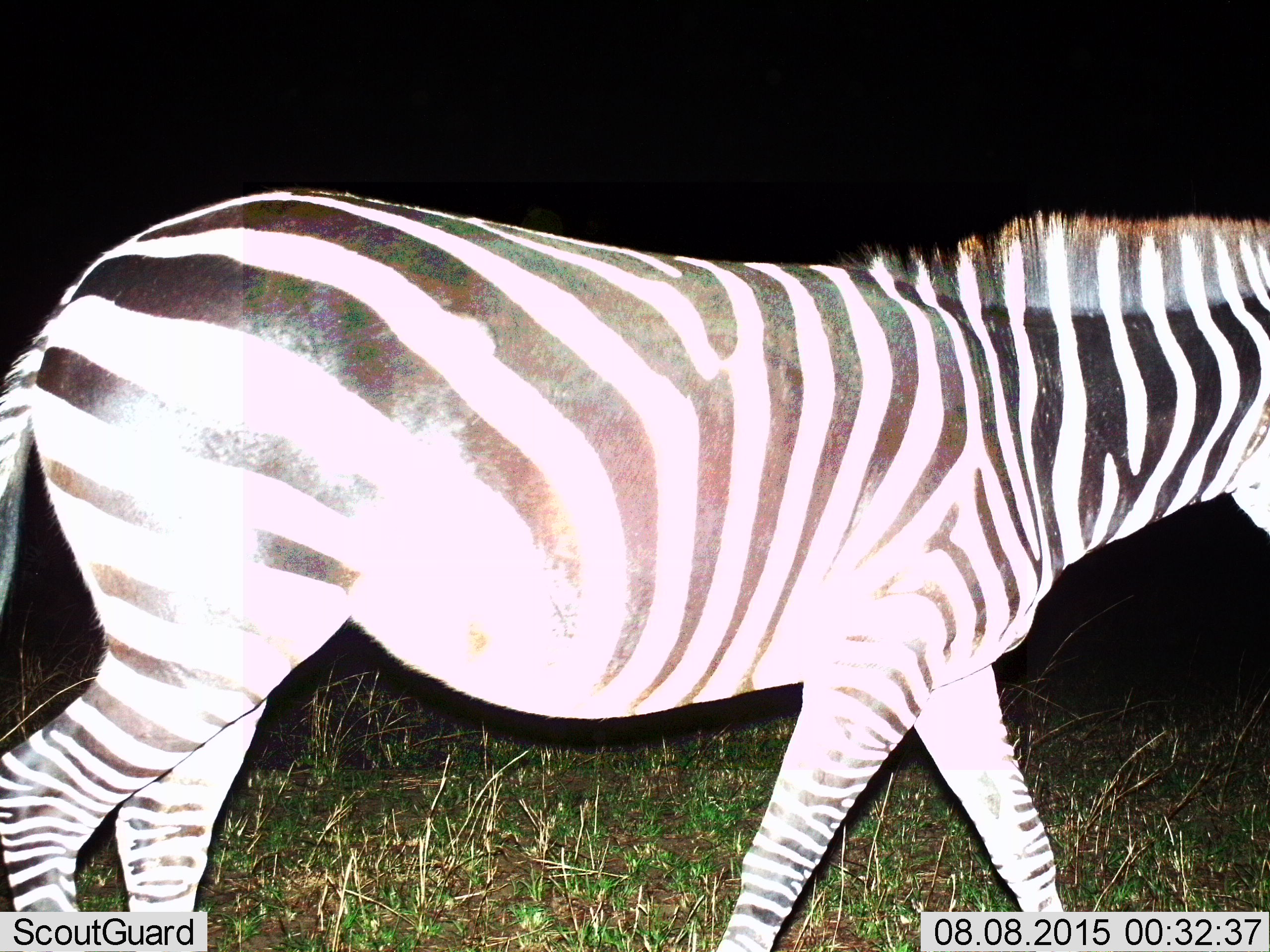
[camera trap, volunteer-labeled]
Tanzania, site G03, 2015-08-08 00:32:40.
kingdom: Animalia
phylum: Chordata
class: Mammalia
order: Perissodactyla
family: Equidae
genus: Equus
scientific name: Equus quagga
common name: plains zebra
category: zebra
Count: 1.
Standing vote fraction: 12%.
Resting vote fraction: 6%.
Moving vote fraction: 94%.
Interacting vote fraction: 0%.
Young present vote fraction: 0%.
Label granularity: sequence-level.